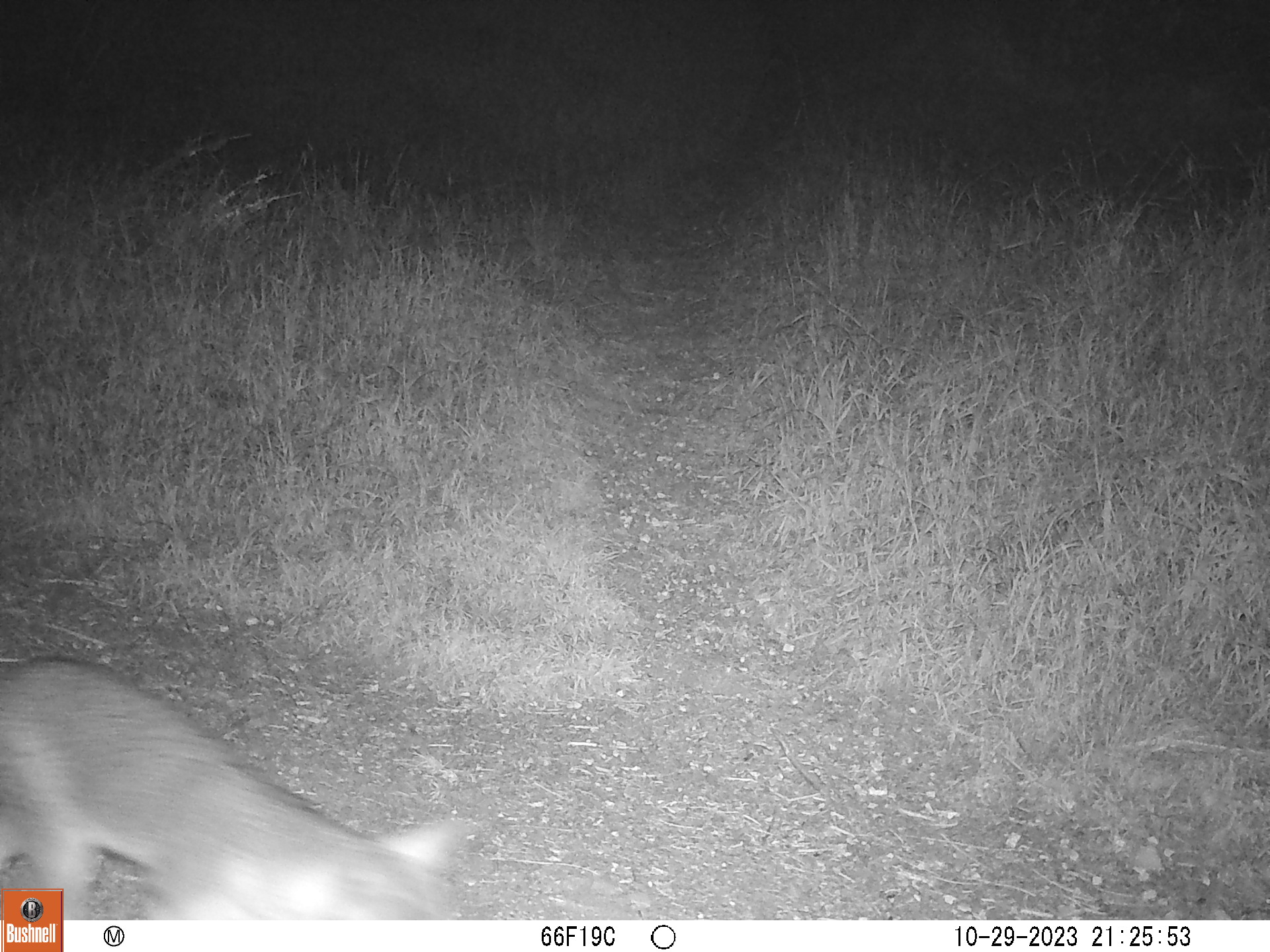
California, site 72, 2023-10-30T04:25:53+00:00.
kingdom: Animalia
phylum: Chordata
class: Mammalia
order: Carnivora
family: Canidae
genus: Urocyon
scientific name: Urocyon cinereoargenteus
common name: gray fox